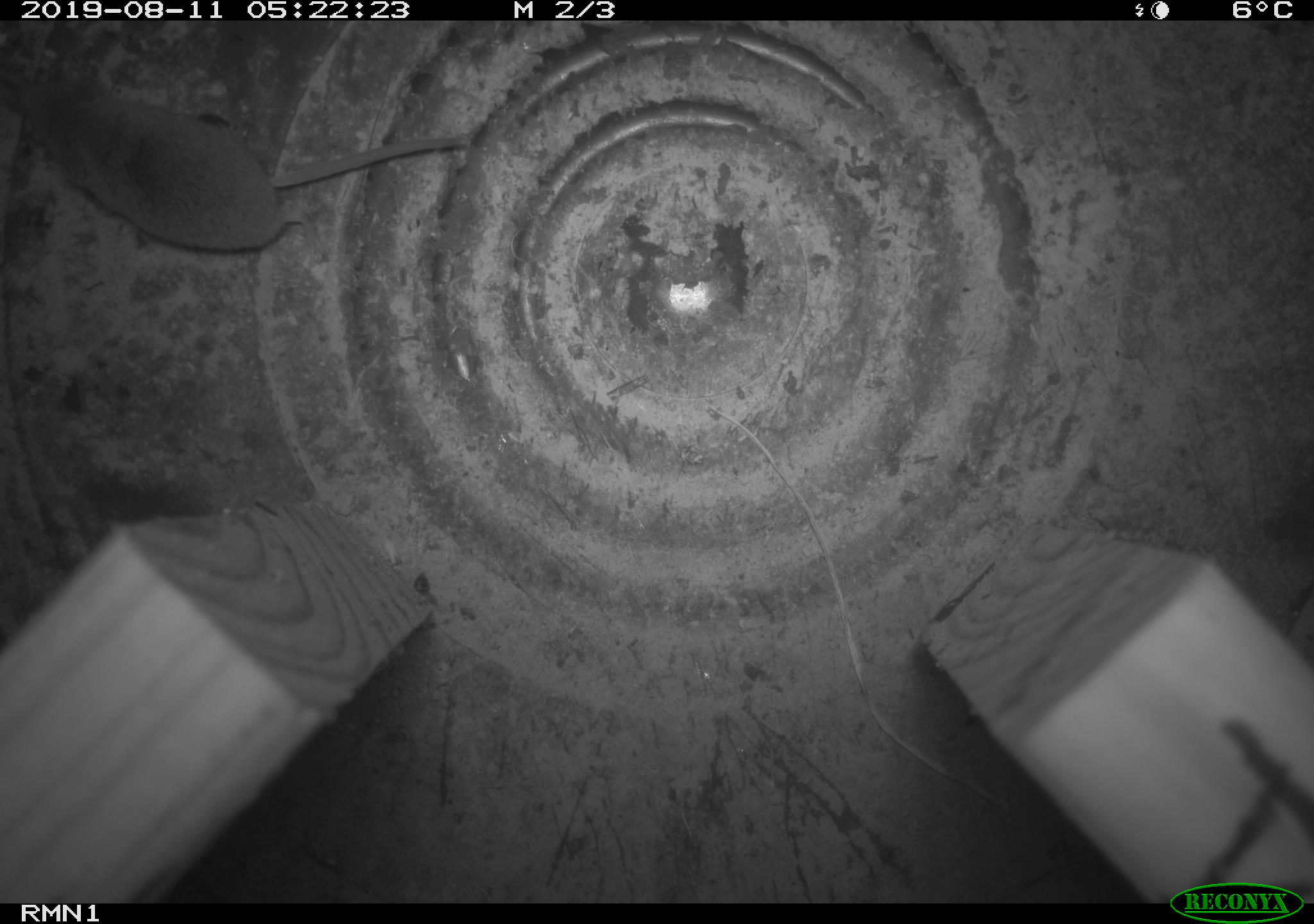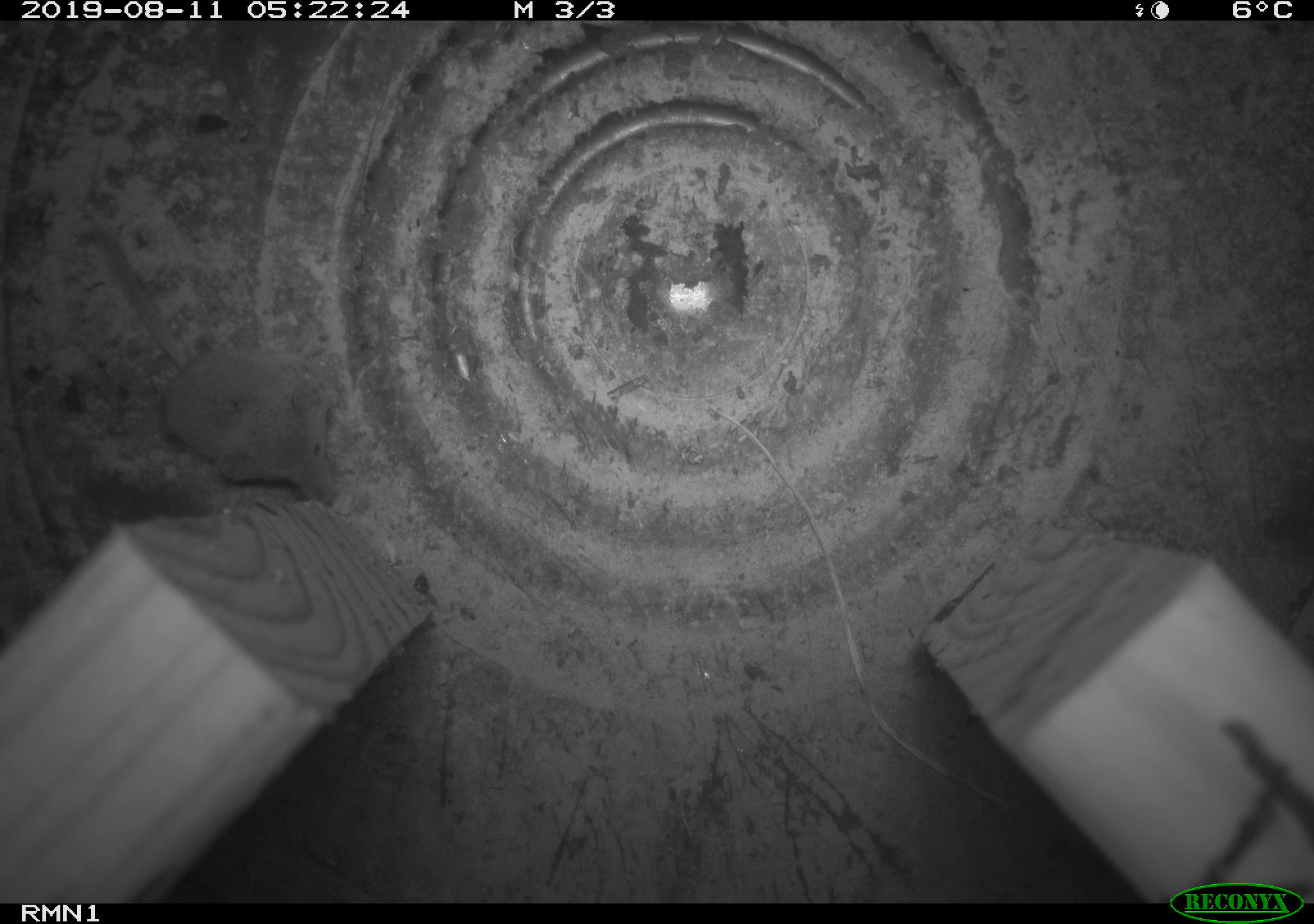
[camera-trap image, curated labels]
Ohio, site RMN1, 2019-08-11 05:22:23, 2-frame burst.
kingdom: Animalia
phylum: Chordata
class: Mammalia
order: Eulipotyphla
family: Soricidae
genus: Sorex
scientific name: Sorex cinereus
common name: masked shrew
Masked shrew (Sorex cinereus).